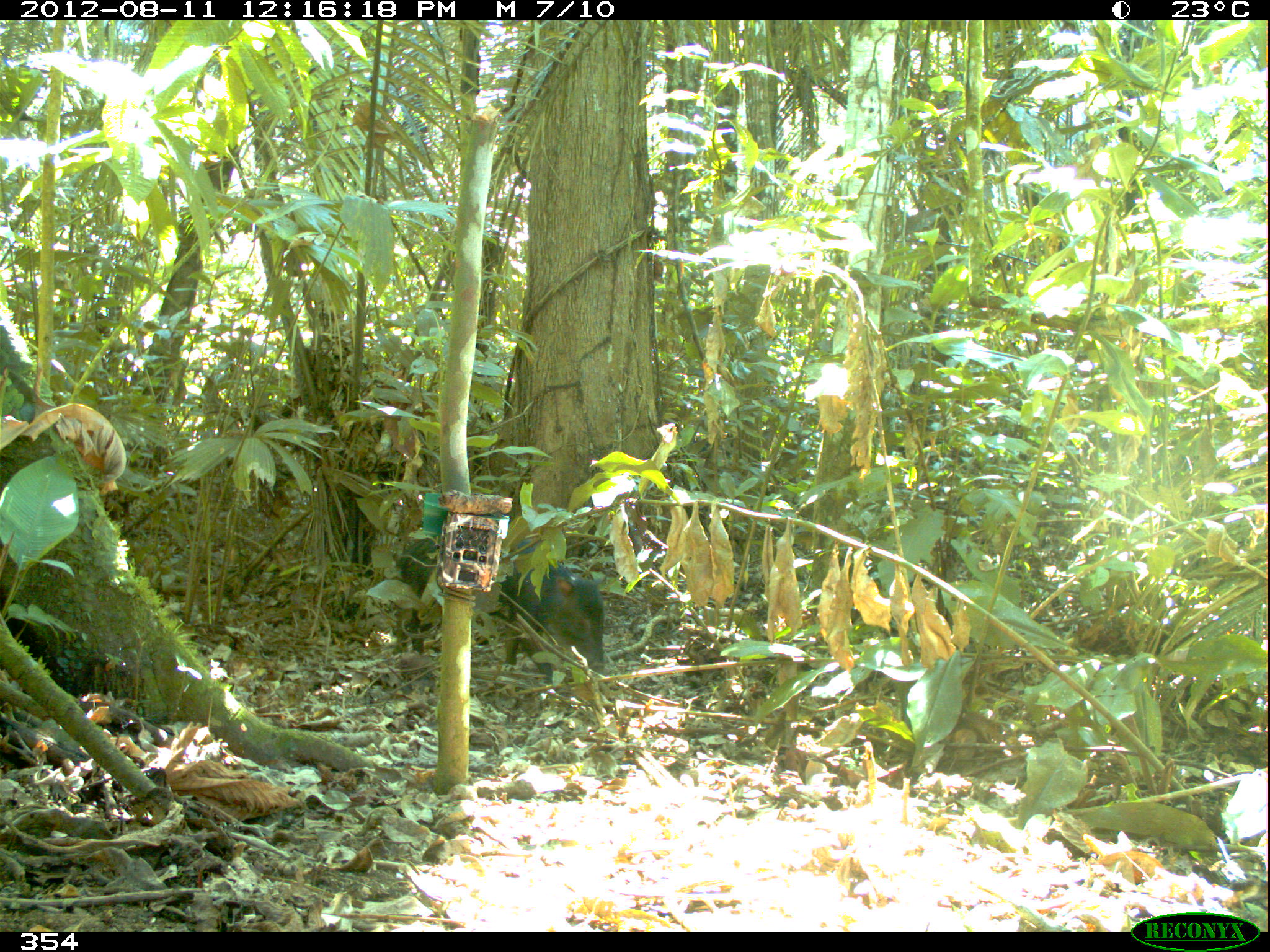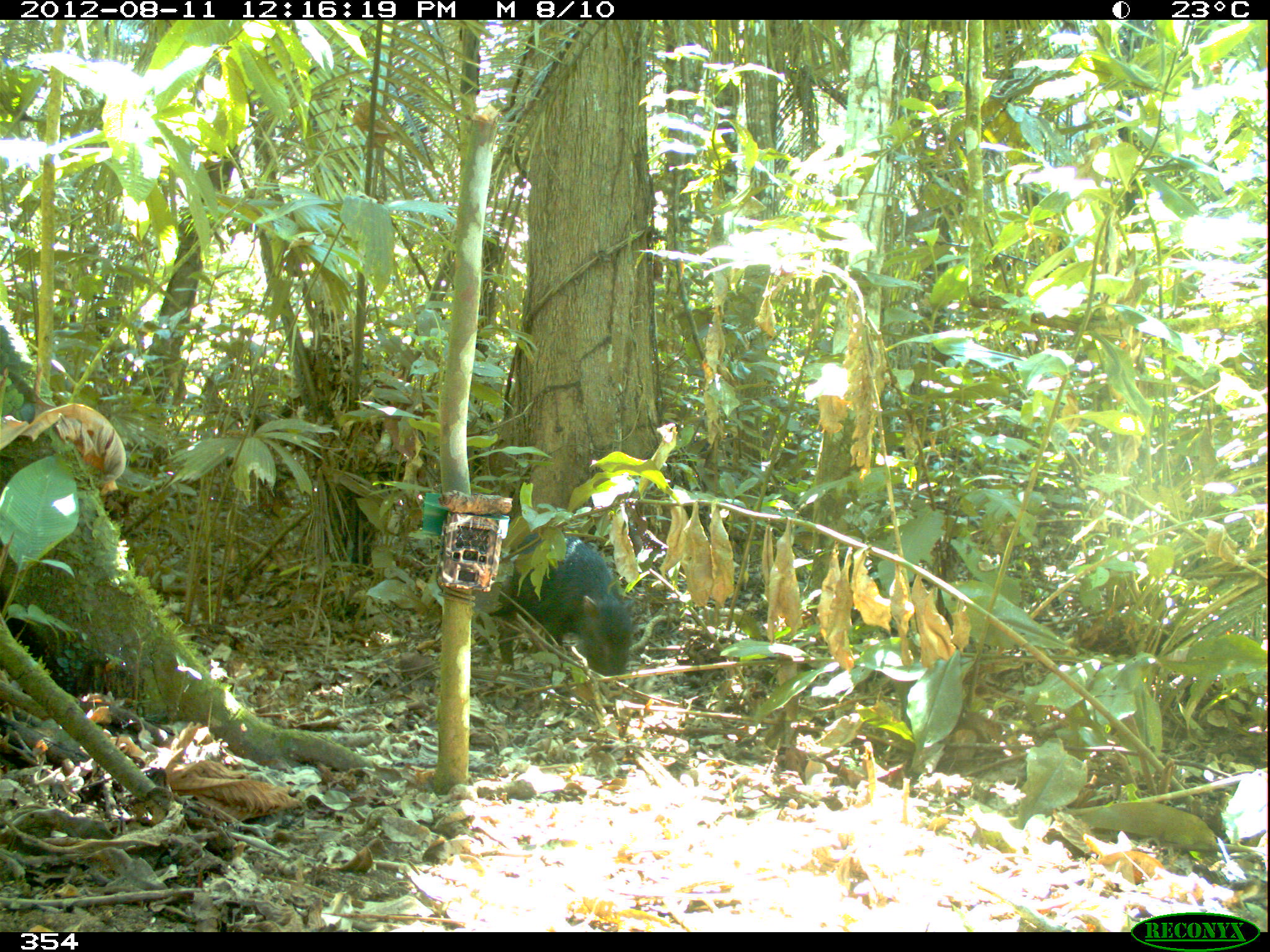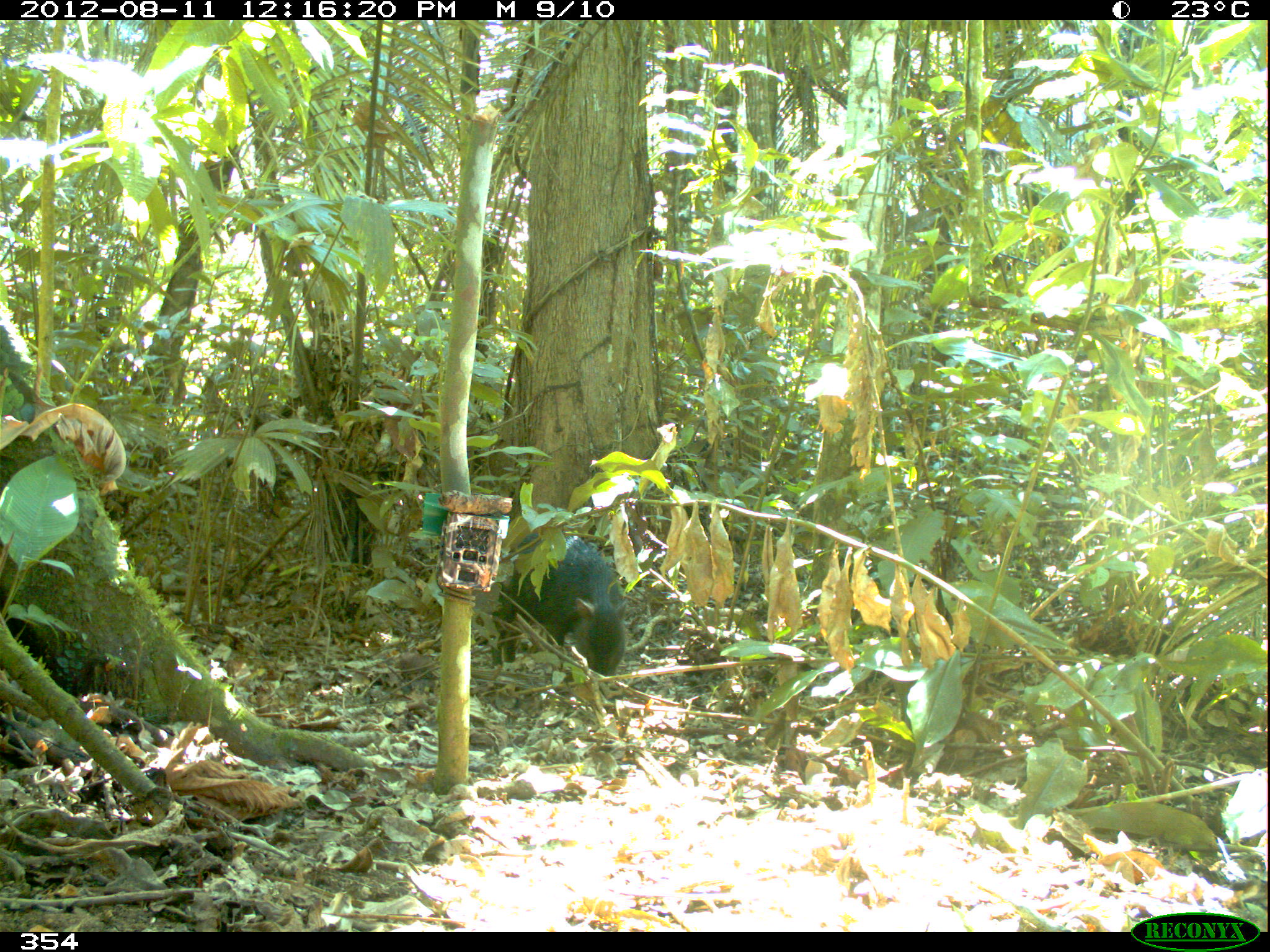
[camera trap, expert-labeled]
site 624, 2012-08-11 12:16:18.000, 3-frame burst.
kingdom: Animalia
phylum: Chordata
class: Mammalia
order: Artiodactyla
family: Tayassuidae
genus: Tayassu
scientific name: Tayassu pecari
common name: white-lipped peccary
Tayassu pecari (white-lipped peccary).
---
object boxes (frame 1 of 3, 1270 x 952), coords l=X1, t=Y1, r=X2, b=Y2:
tayassu pecari: l=487, t=539, r=603, b=696; l=394, t=532, r=510, b=651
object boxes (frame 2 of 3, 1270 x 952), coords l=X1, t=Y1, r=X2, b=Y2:
tayassu pecari: l=476, t=523, r=637, b=687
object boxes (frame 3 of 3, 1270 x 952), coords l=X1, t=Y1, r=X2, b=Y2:
tayassu pecari: l=486, t=532, r=629, b=693